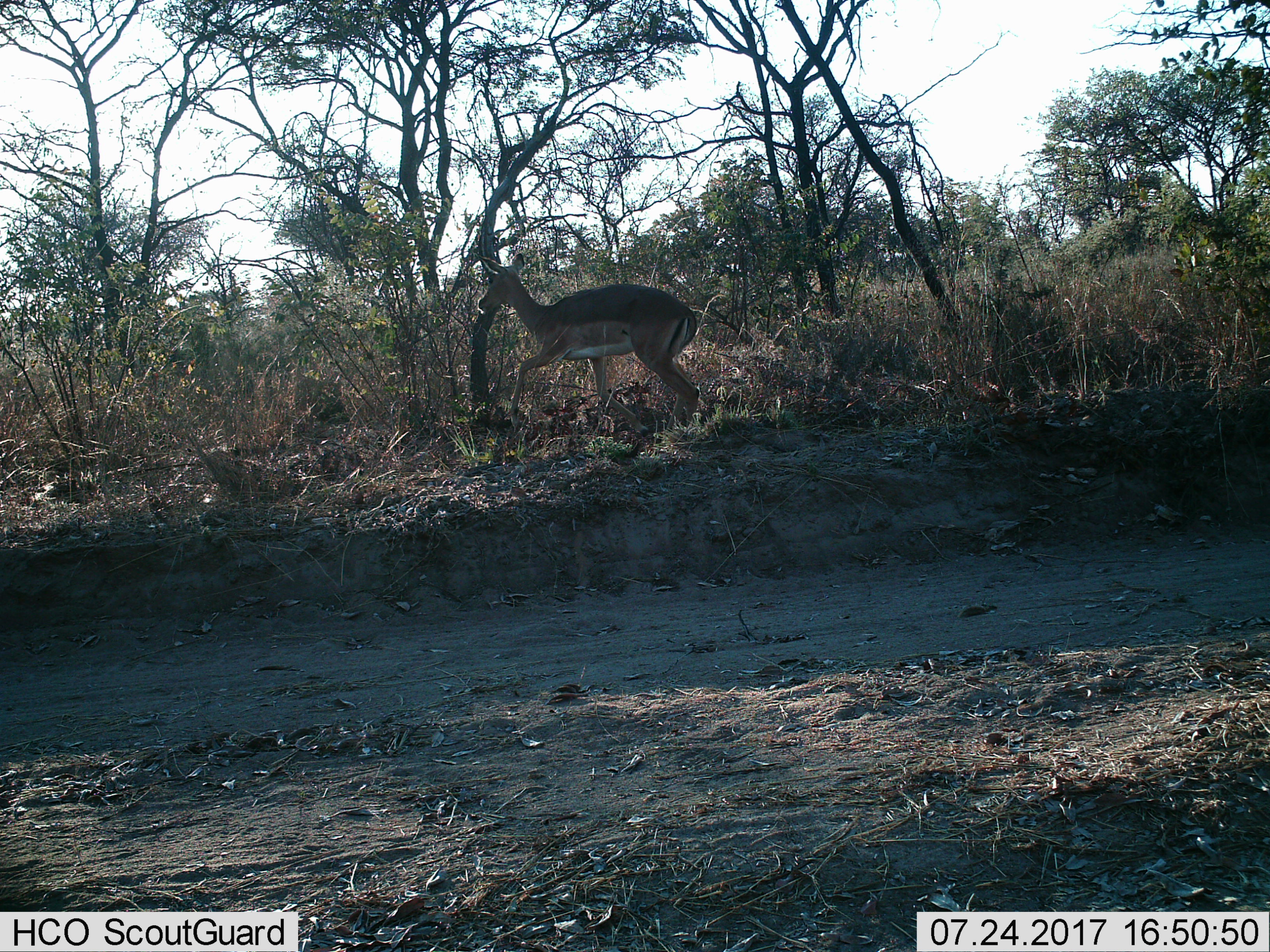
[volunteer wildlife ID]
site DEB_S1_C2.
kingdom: Animalia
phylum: Chordata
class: Mammalia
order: Artiodactyla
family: Bovidae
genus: Aepyceros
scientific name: Aepyceros melampus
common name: impala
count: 1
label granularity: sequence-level